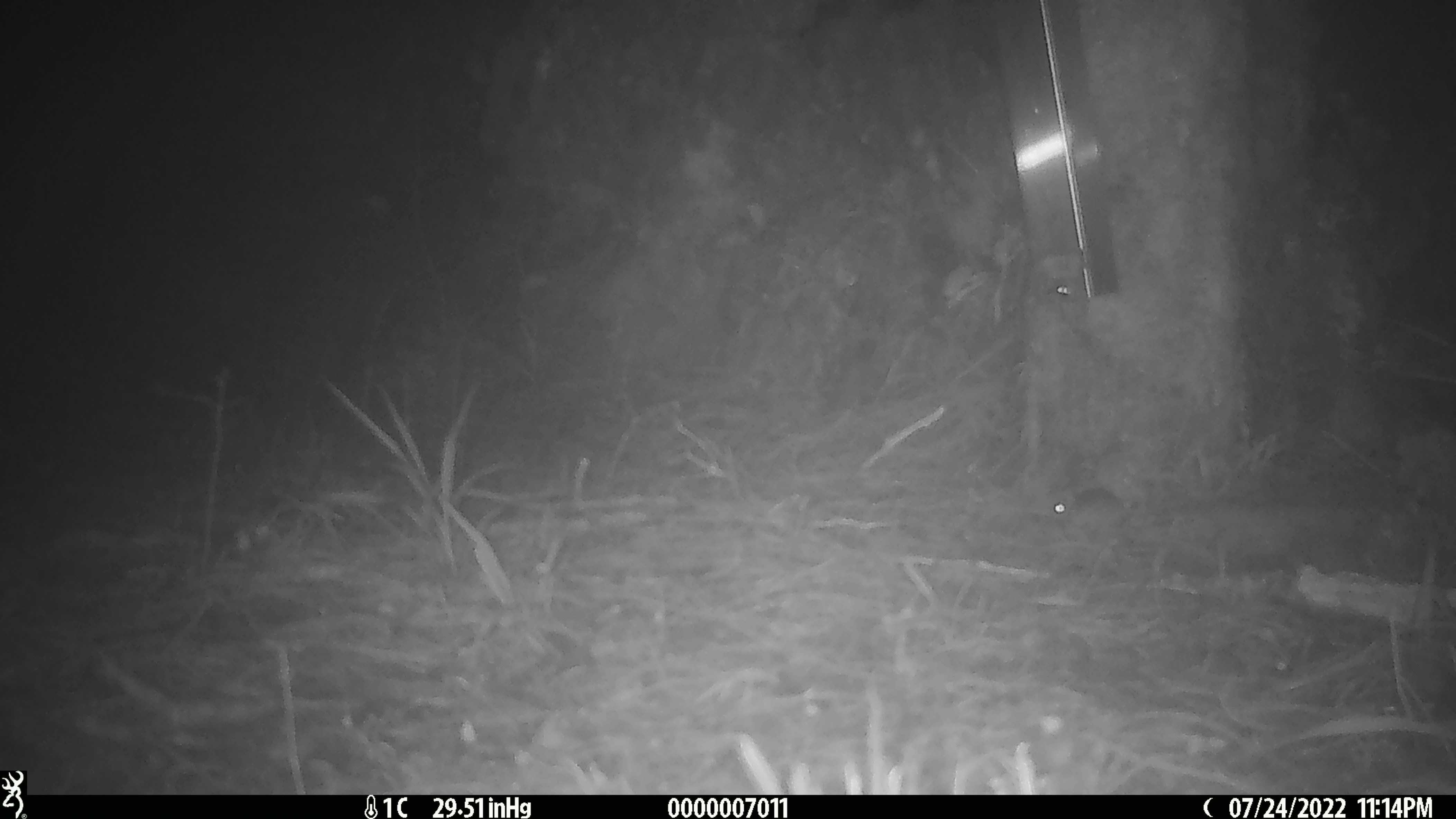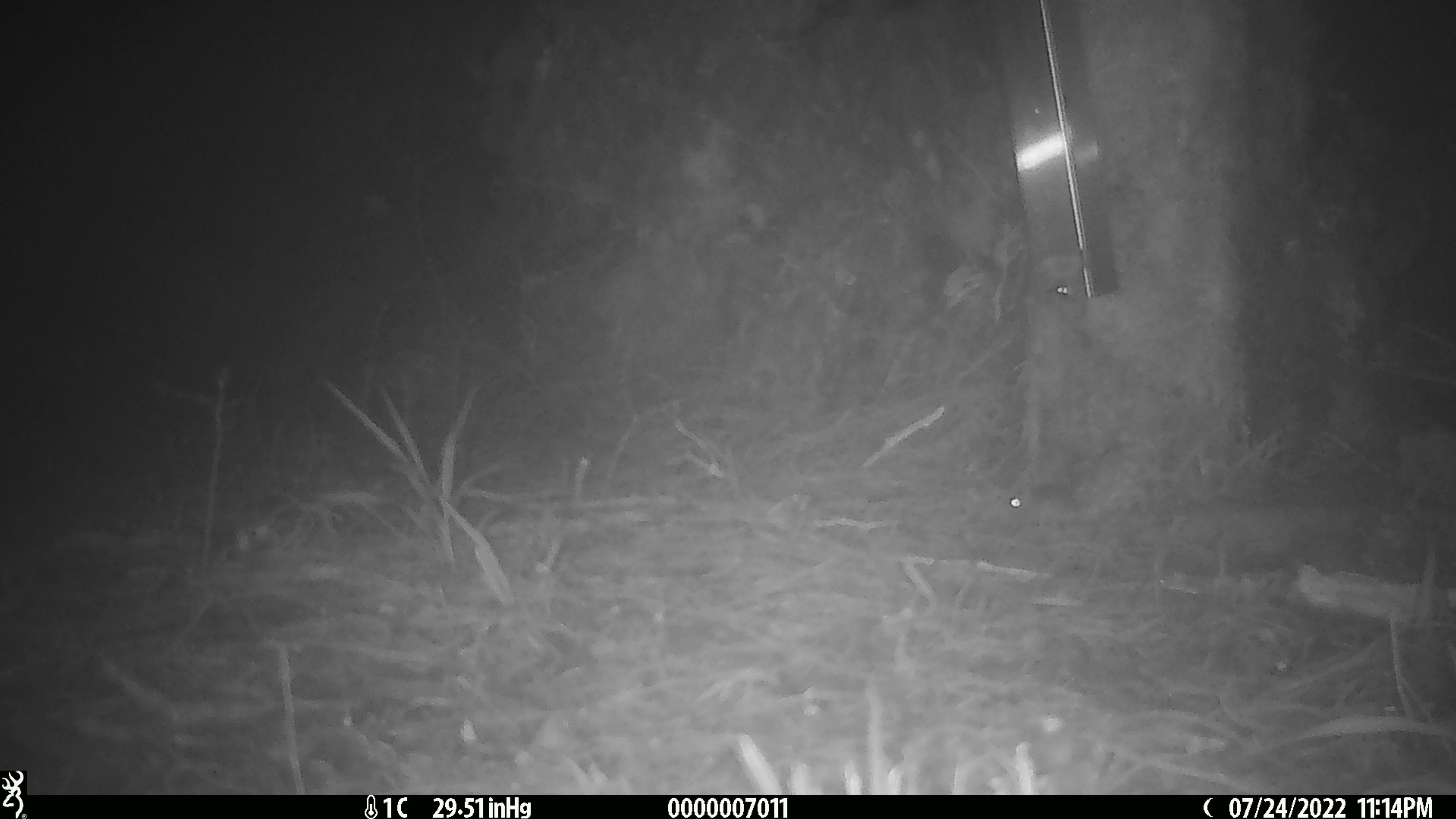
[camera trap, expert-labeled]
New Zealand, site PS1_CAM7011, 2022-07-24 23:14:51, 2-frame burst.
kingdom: Animalia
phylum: Chordata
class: Mammalia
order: Rodentia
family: Muridae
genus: Mus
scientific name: Mus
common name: mouse